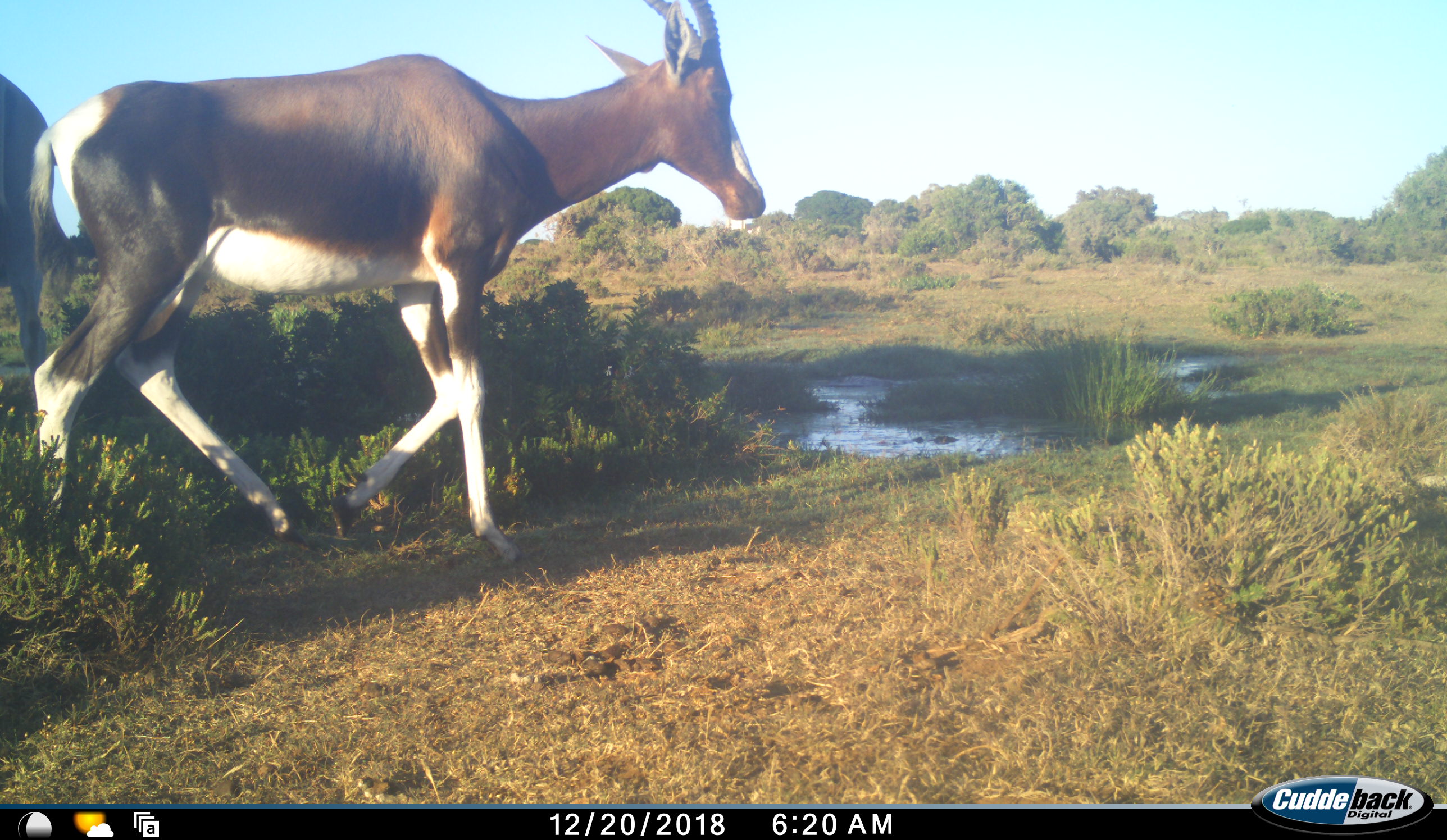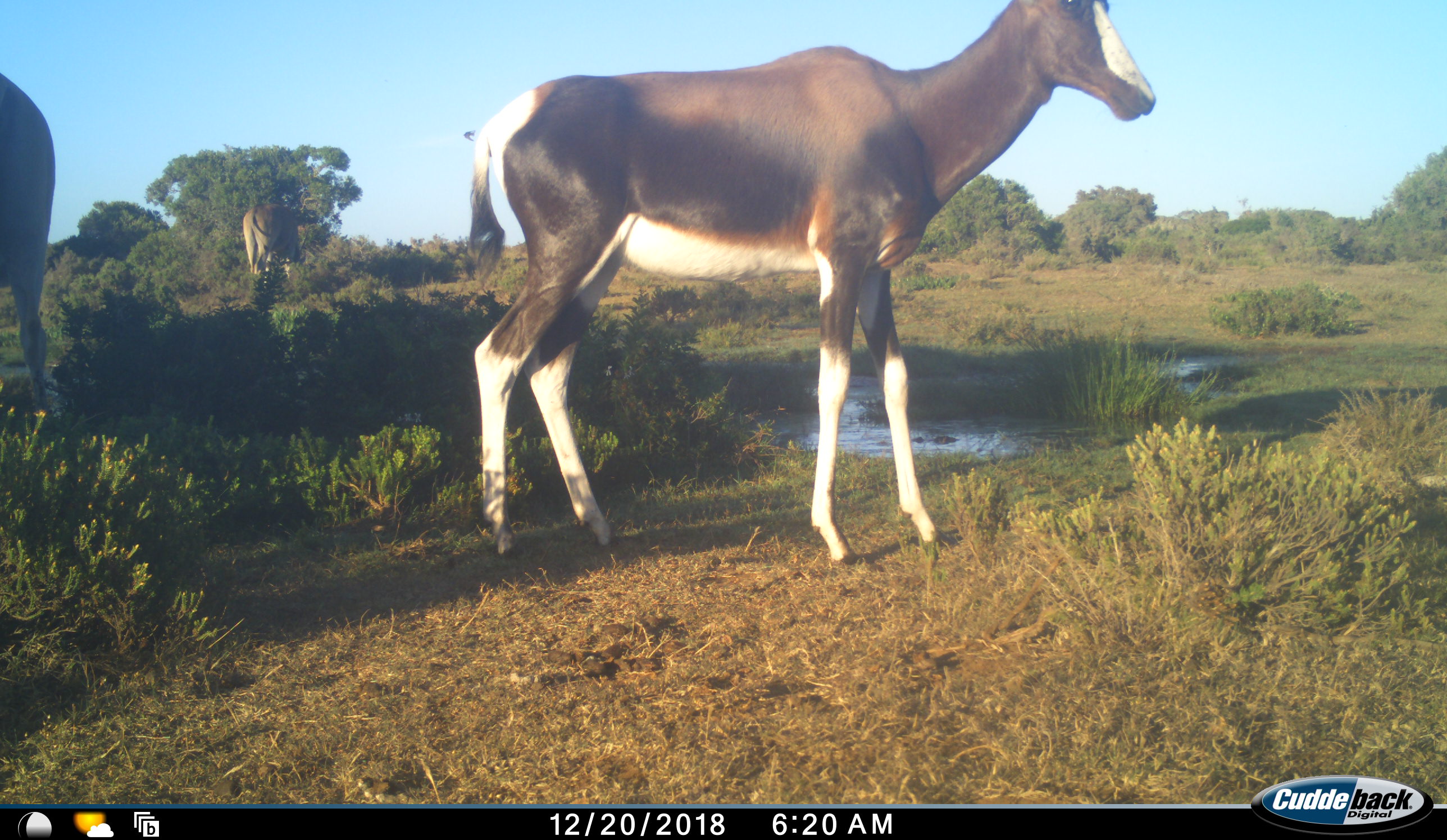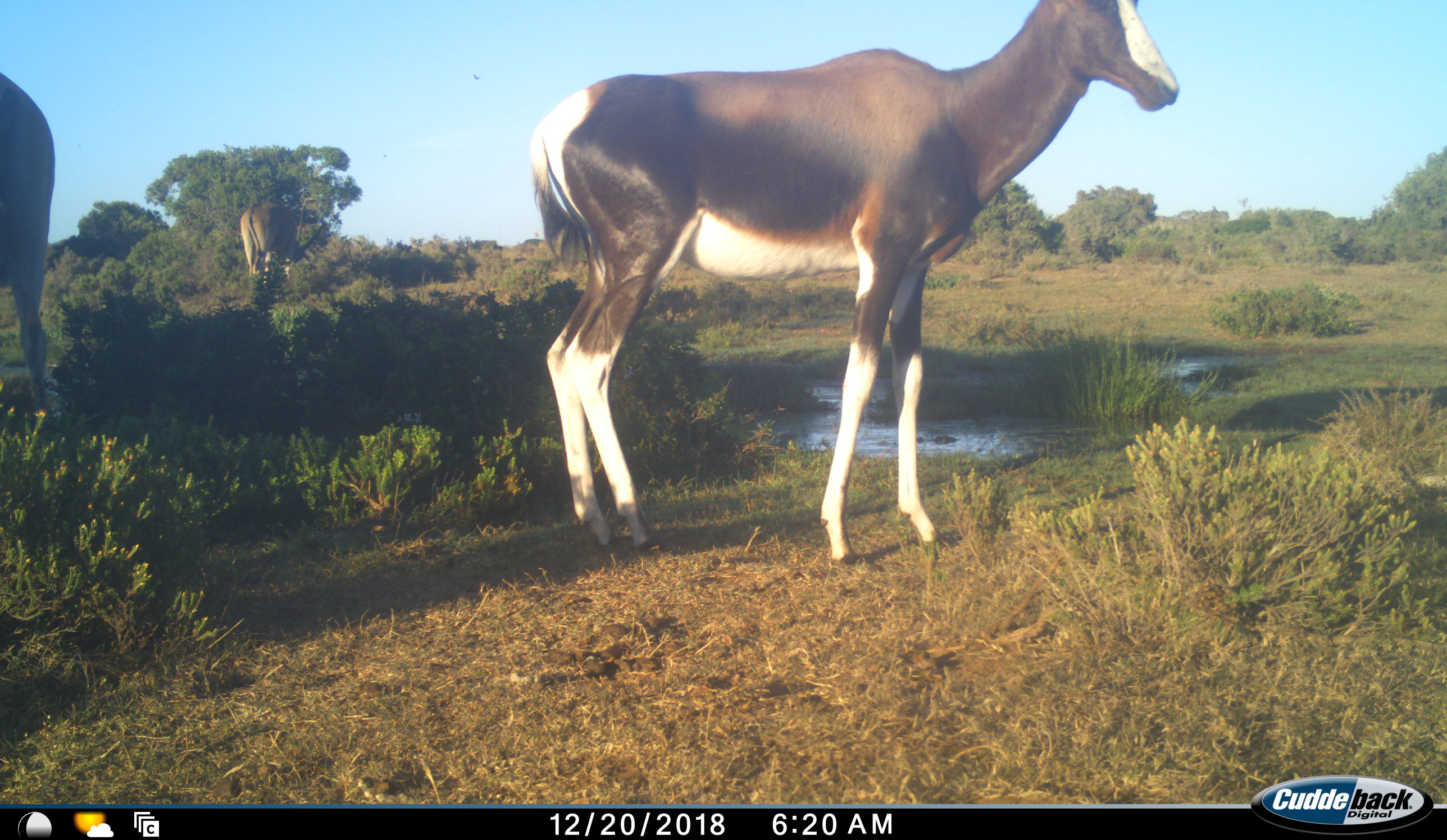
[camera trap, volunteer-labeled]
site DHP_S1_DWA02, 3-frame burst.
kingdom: Animalia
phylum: Chordata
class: Mammalia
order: Artiodactyla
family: Bovidae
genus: Damaliscus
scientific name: Damaliscus pygargus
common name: bontebok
Bontebok (Damaliscus pygargus), count 2. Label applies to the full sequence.